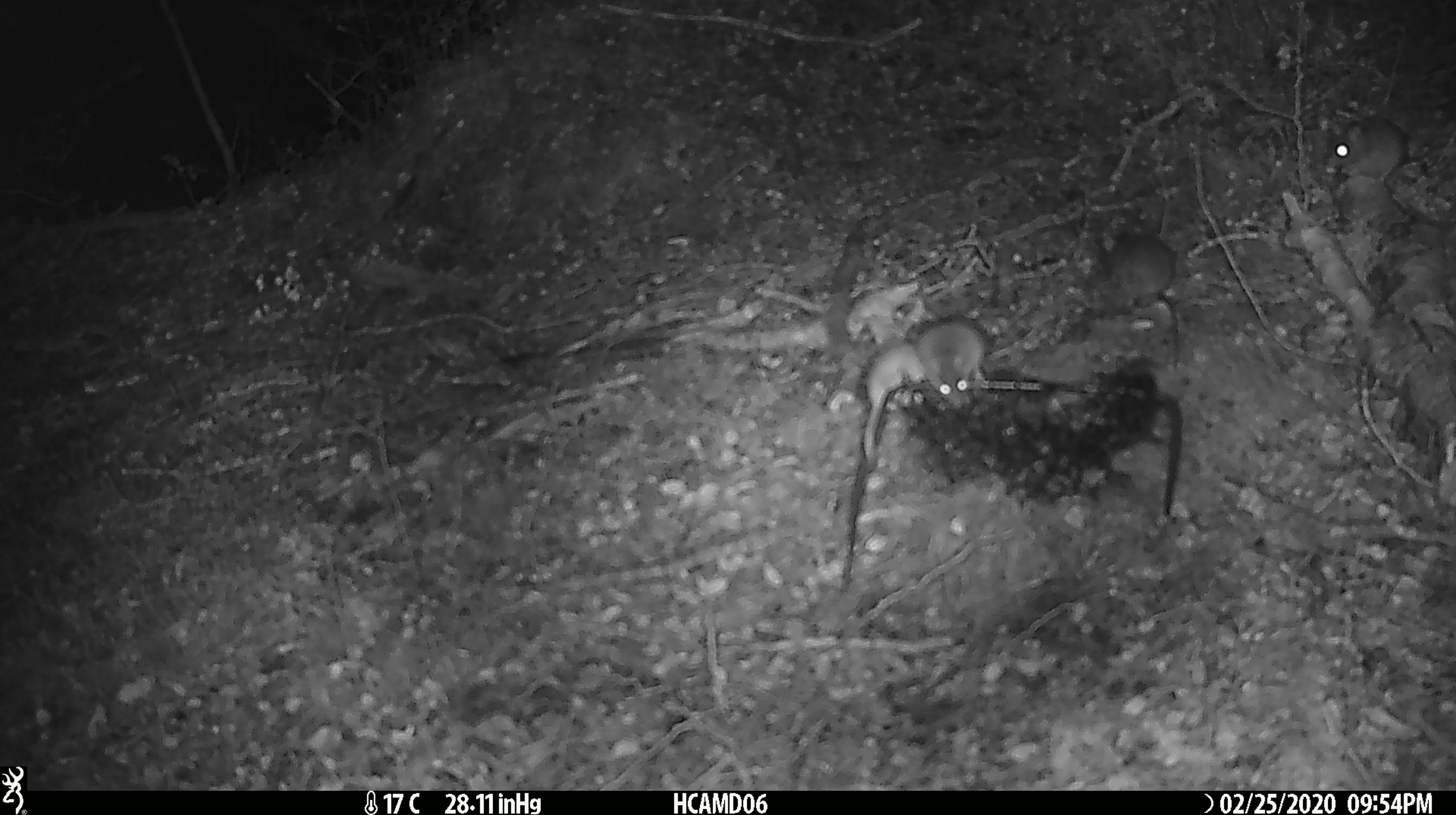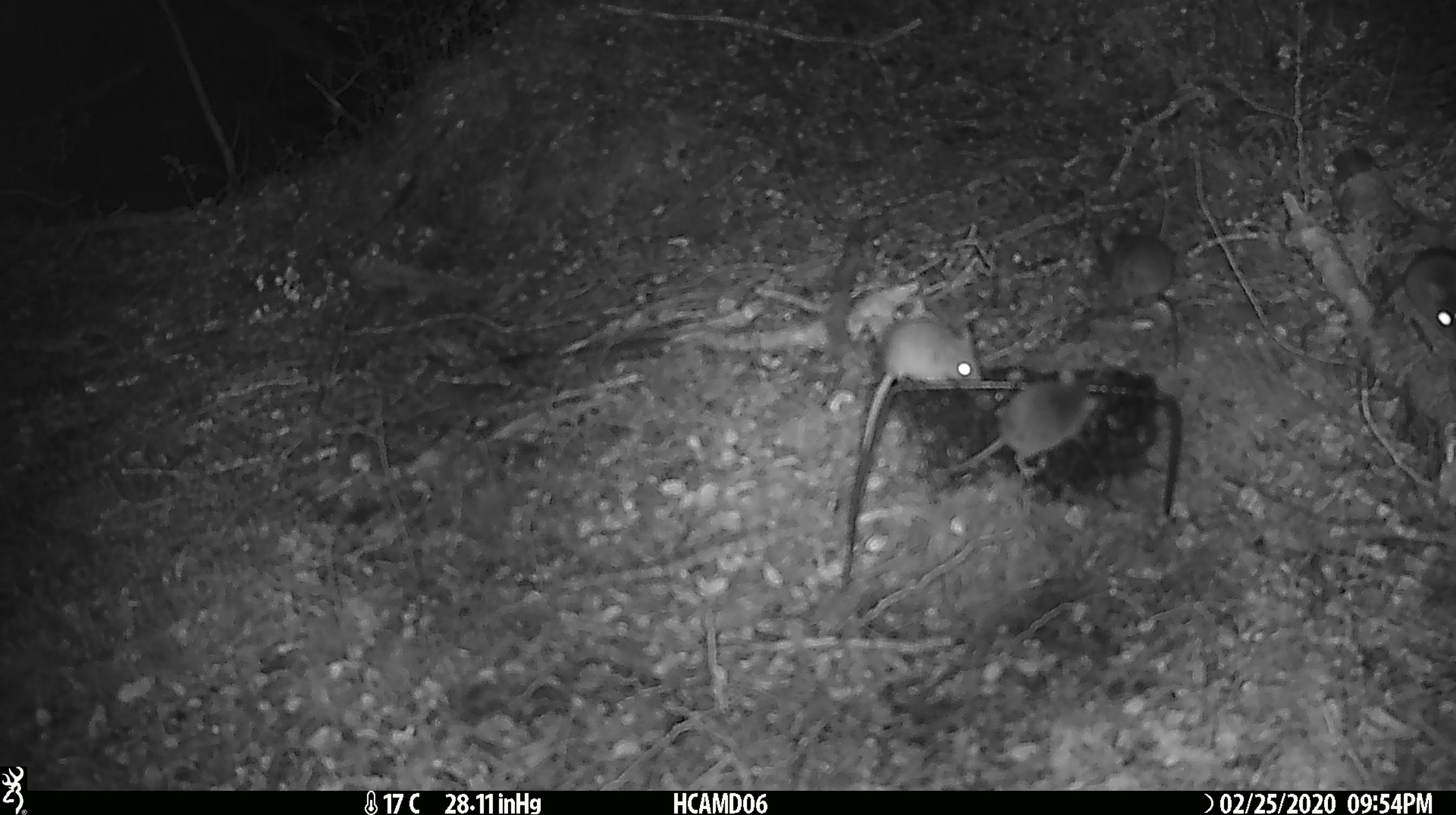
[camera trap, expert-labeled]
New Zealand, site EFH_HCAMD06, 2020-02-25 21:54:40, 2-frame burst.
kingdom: Animalia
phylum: Chordata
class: Mammalia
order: Rodentia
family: Muridae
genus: Mus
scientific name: Mus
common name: mouse